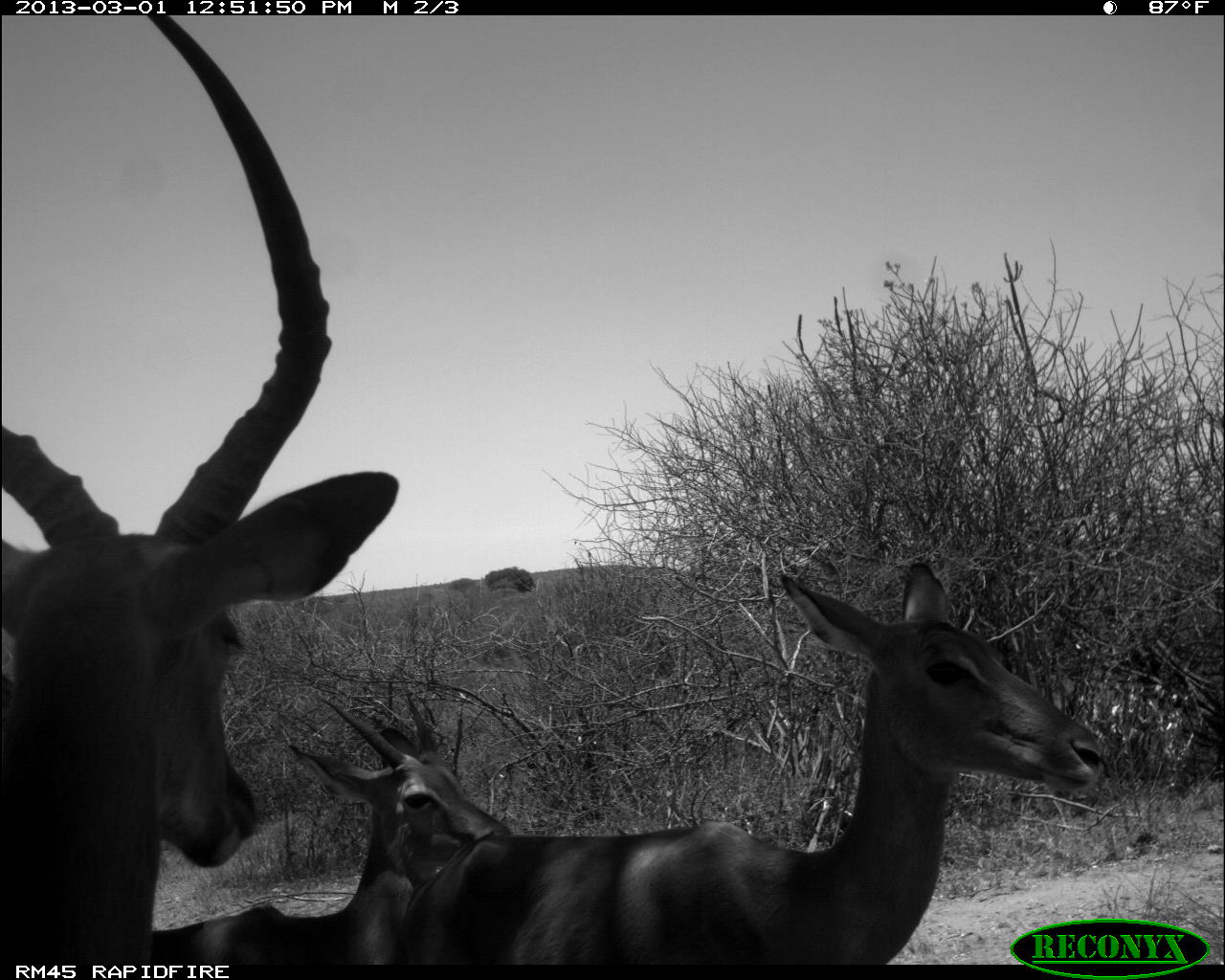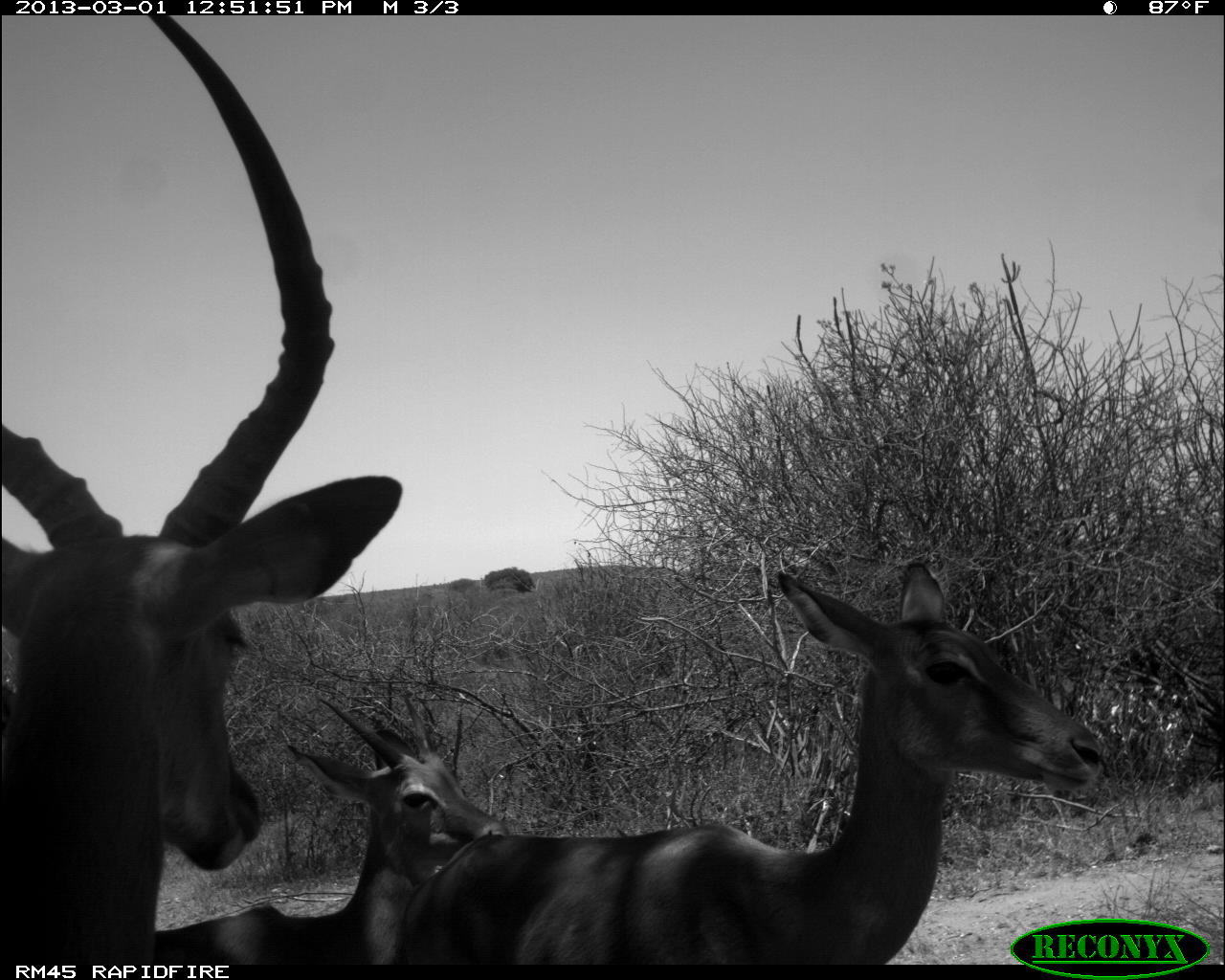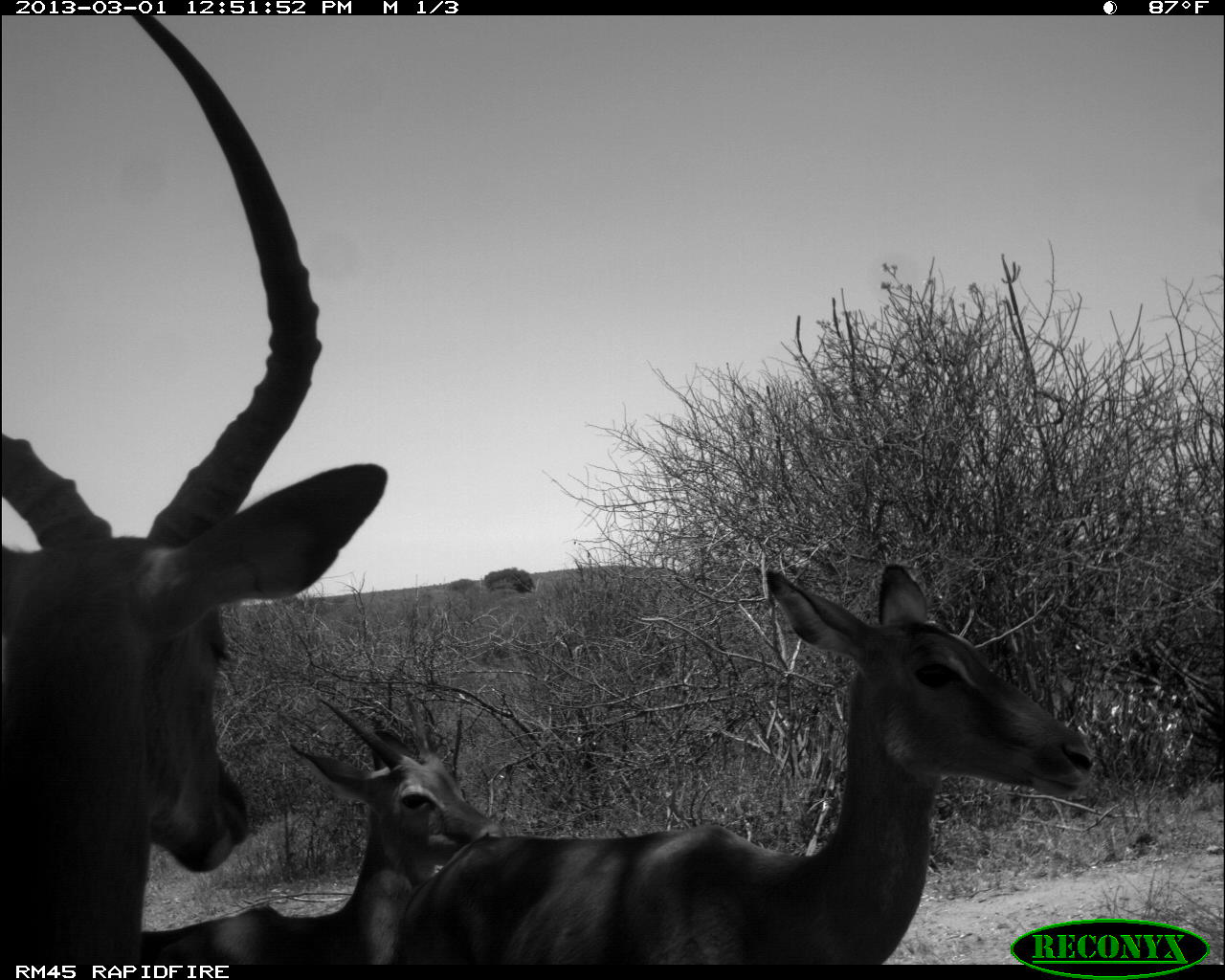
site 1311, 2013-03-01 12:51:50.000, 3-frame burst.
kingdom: Animalia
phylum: Chordata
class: Mammalia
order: Artiodactyla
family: Bovidae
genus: Aepyceros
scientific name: Aepyceros melampus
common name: impala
Aepyceros melampus (impala), count 3.